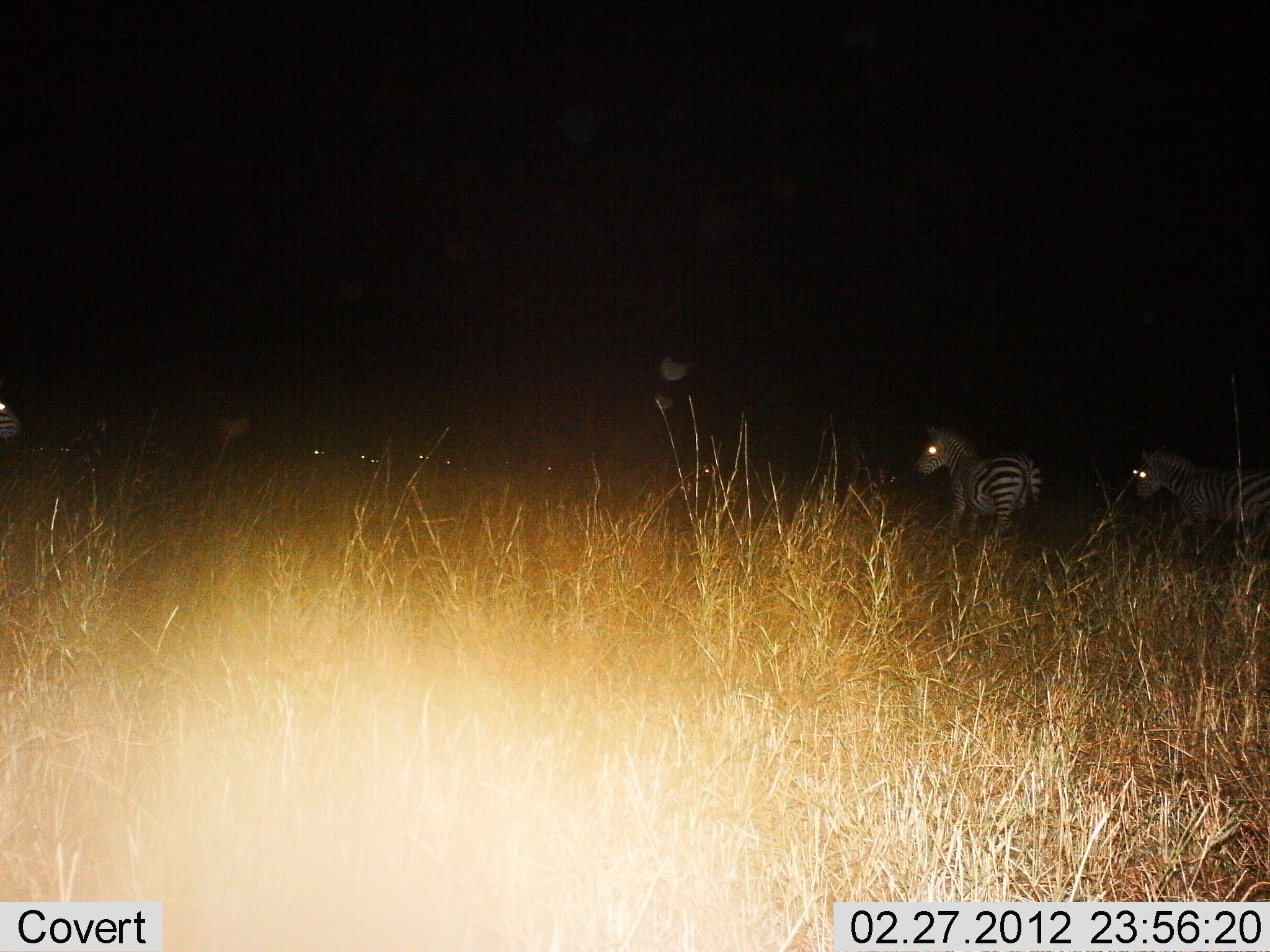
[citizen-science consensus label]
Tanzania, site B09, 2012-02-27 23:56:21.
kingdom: Animalia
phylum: Chordata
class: Mammalia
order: Perissodactyla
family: Equidae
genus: Equus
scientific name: Equus quagga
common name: plains zebra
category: zebra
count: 3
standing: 67%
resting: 0%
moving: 39%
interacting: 0%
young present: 0%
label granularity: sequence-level